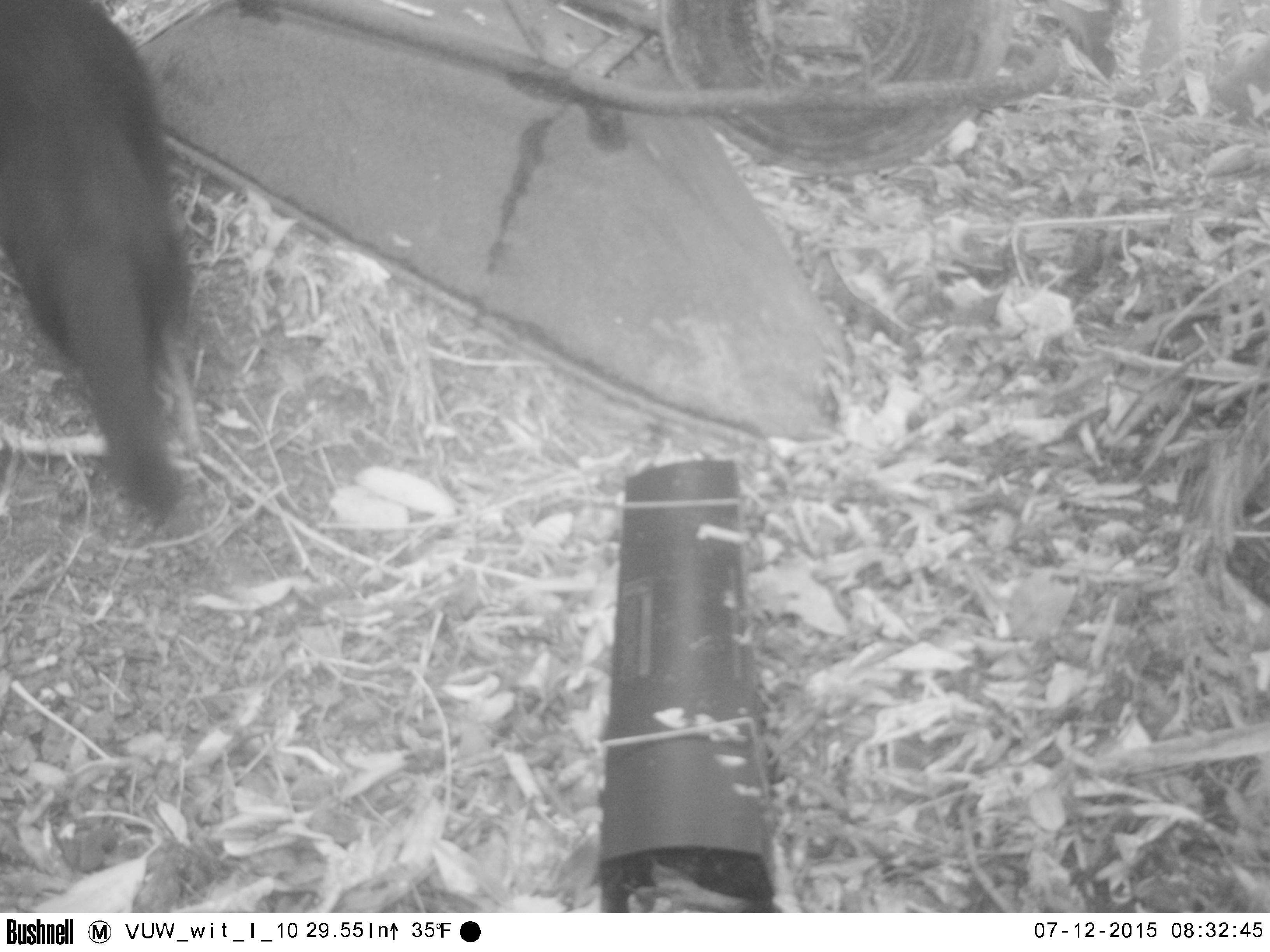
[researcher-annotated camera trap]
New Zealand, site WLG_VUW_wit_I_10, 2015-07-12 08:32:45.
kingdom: Animalia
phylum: Chordata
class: Mammalia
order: Carnivora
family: Felidae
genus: Felis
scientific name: Felis catus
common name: domestic cat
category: cat